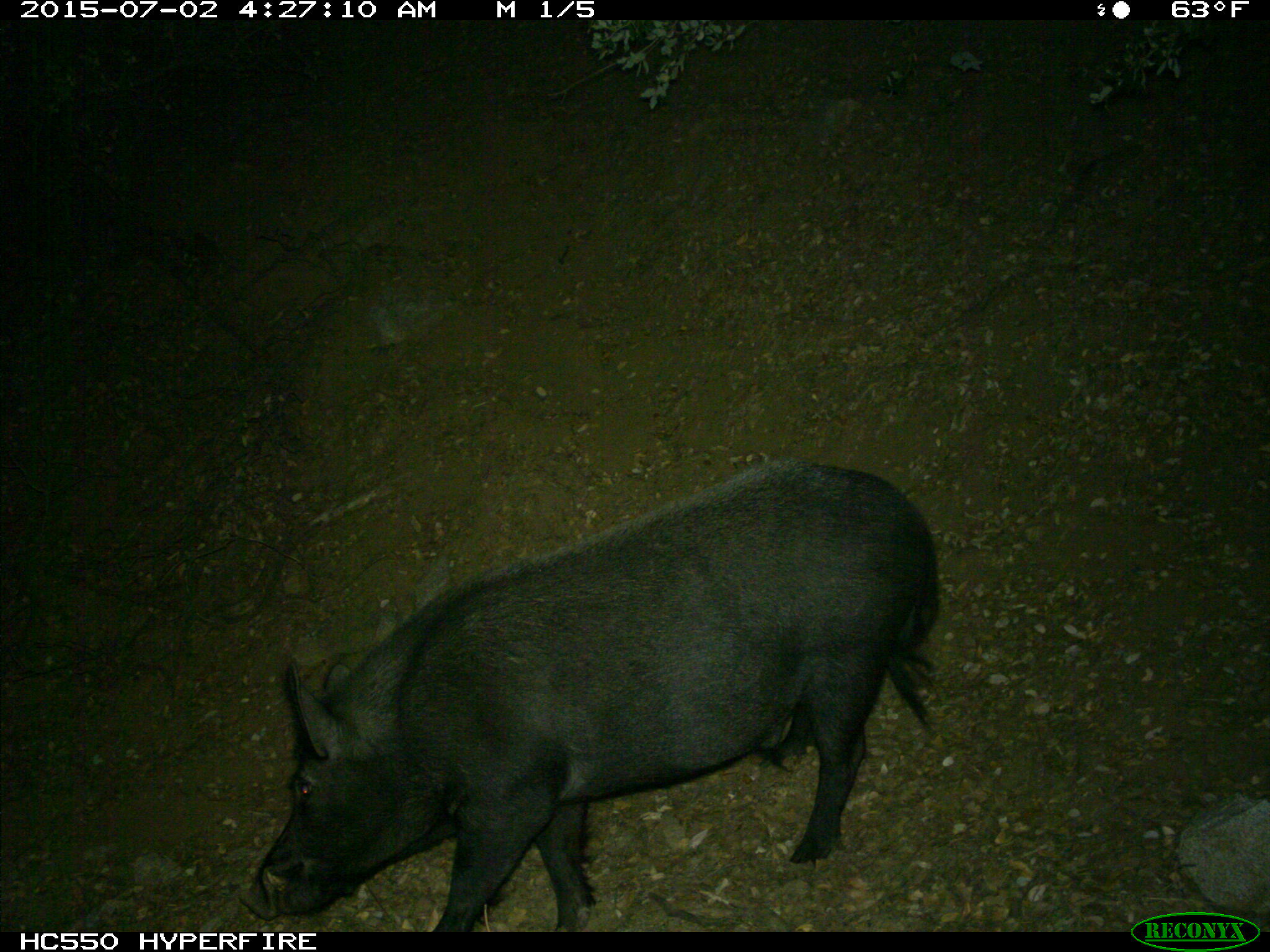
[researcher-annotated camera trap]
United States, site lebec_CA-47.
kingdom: Animalia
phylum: Chordata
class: Mammalia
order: Artiodactyla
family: Suidae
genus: Sus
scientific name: Sus scrofa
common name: wild boar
Sus scrofa (wild boar).